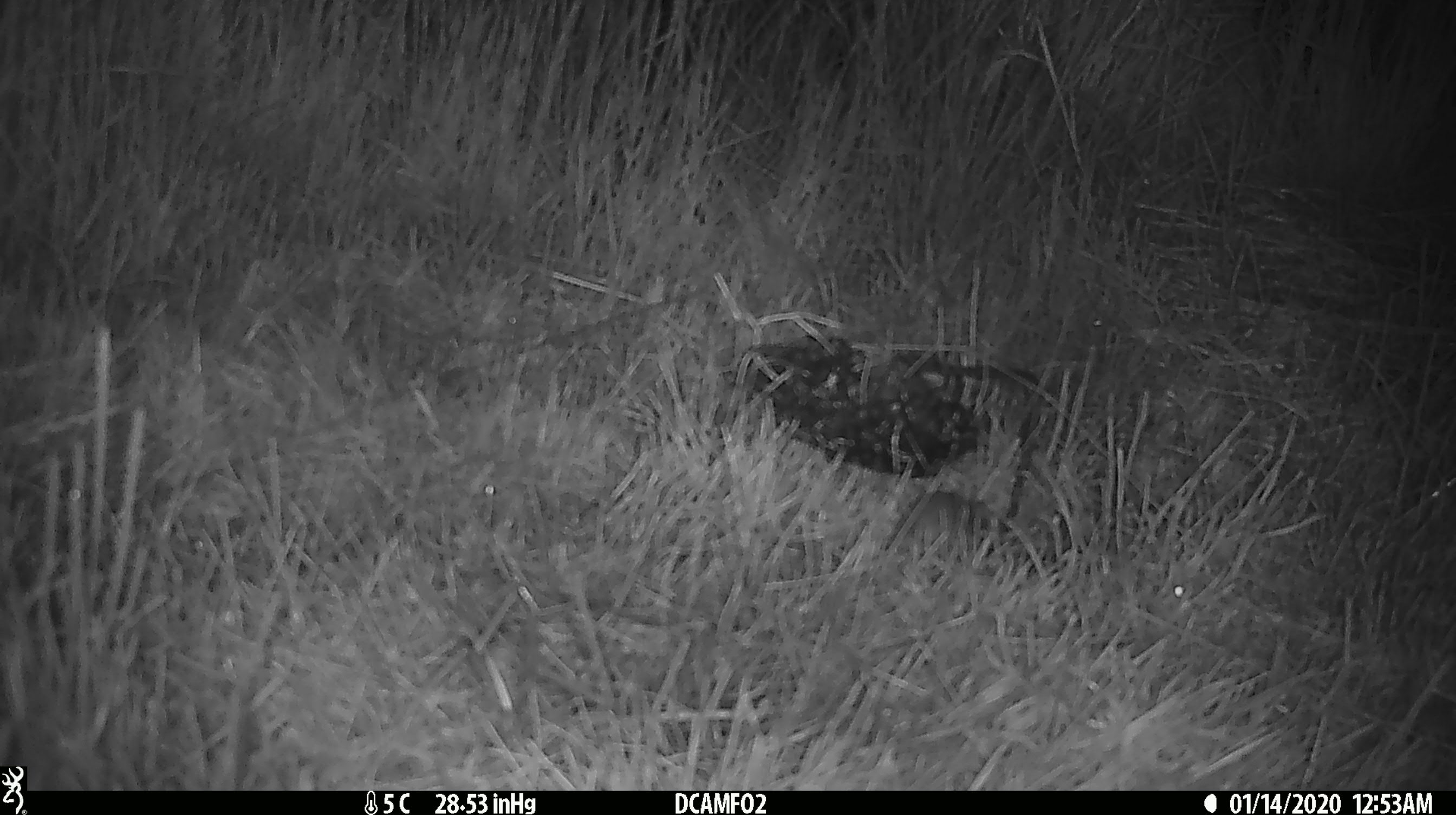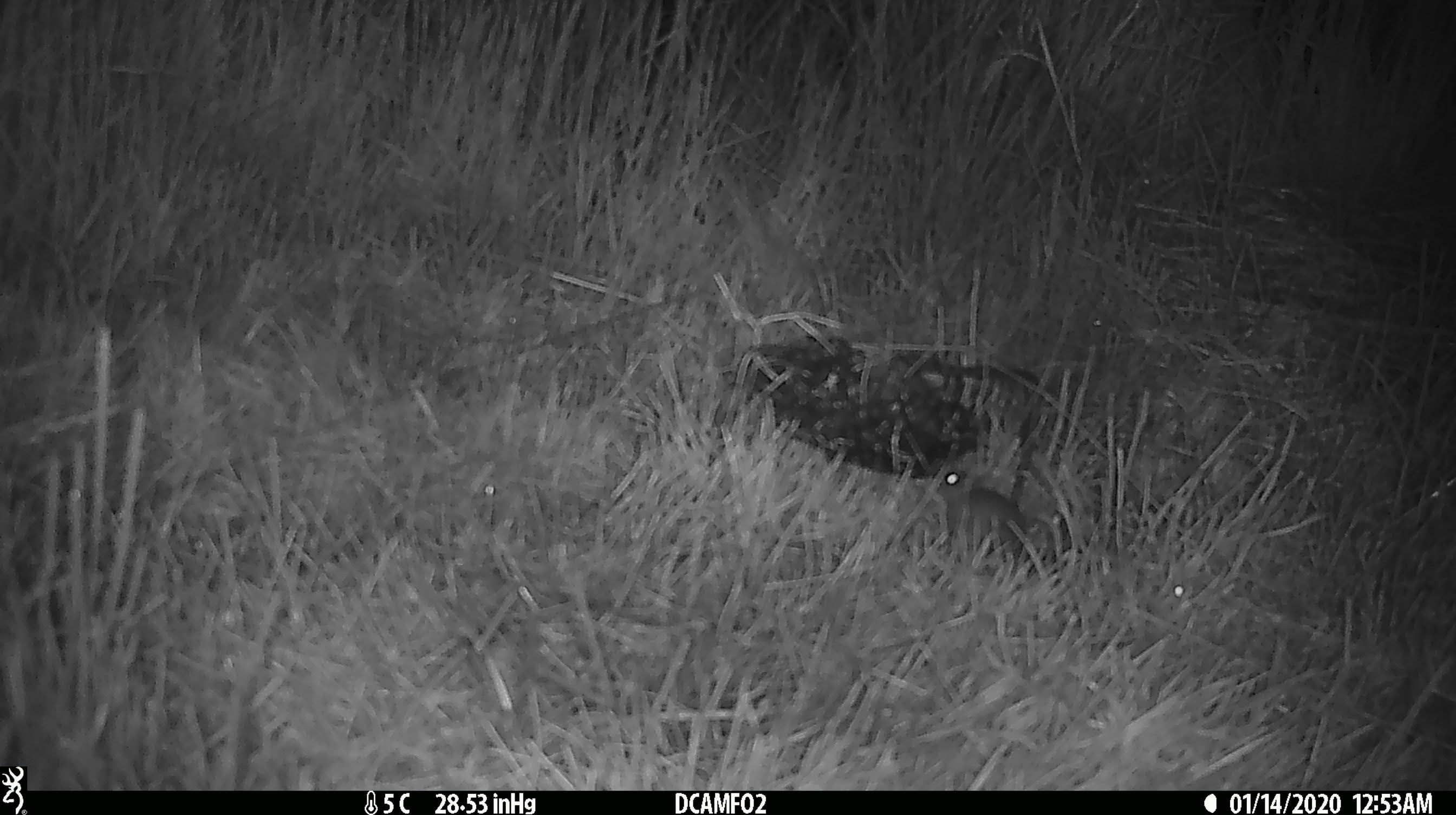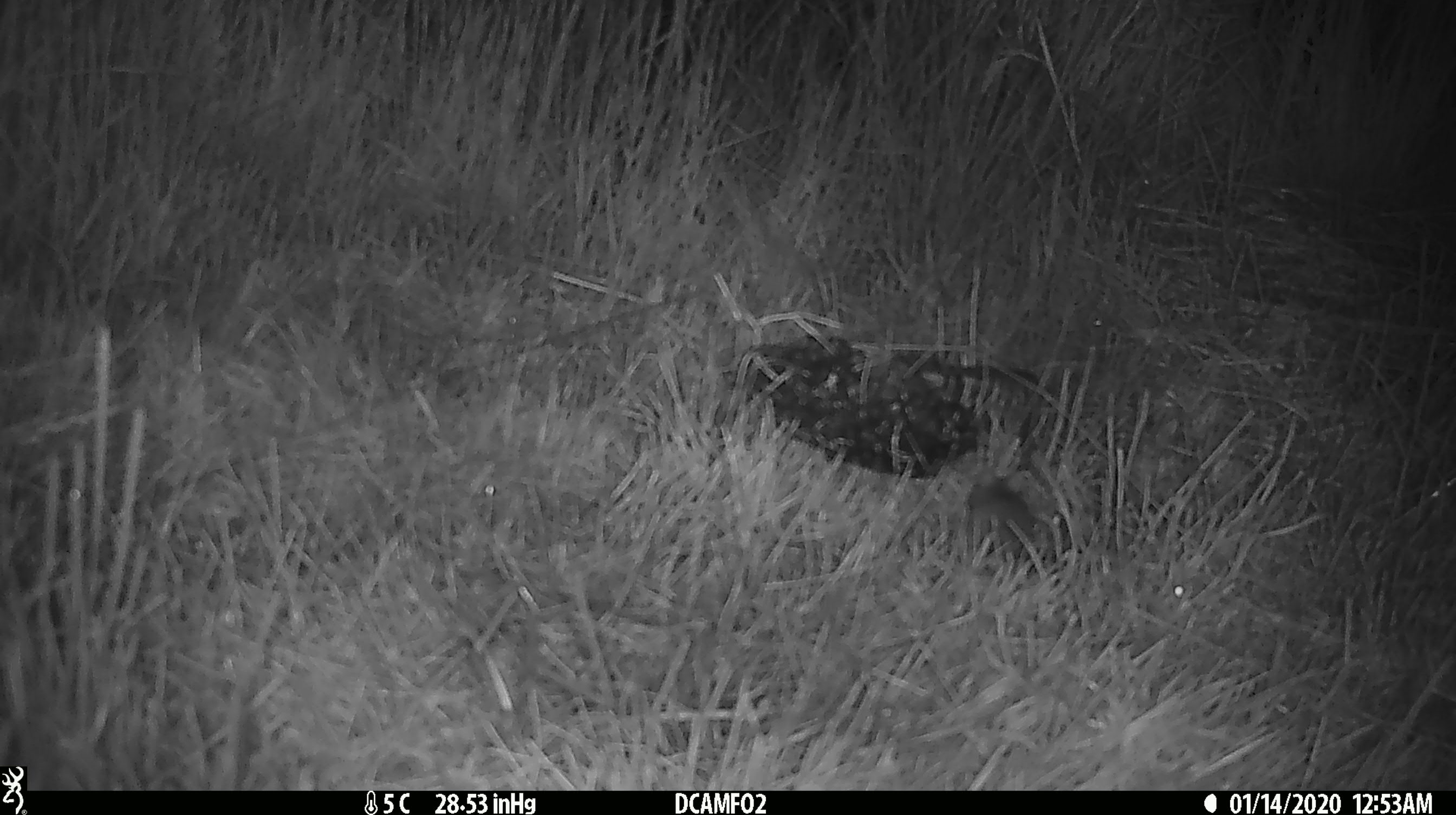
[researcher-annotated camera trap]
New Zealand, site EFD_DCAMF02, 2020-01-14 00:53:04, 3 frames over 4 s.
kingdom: Animalia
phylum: Chordata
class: Mammalia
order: Rodentia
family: Muridae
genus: Mus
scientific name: Mus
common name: mouse